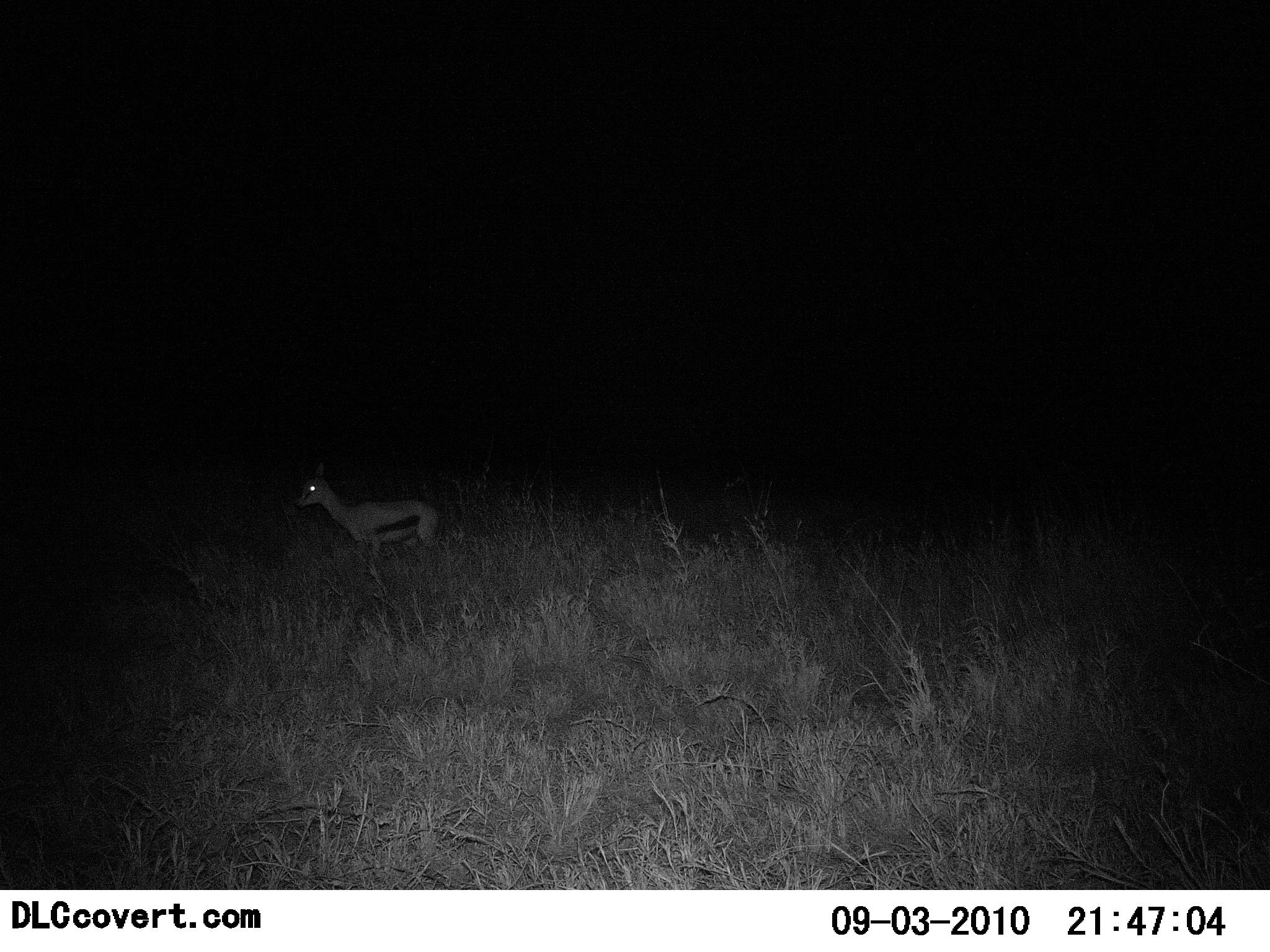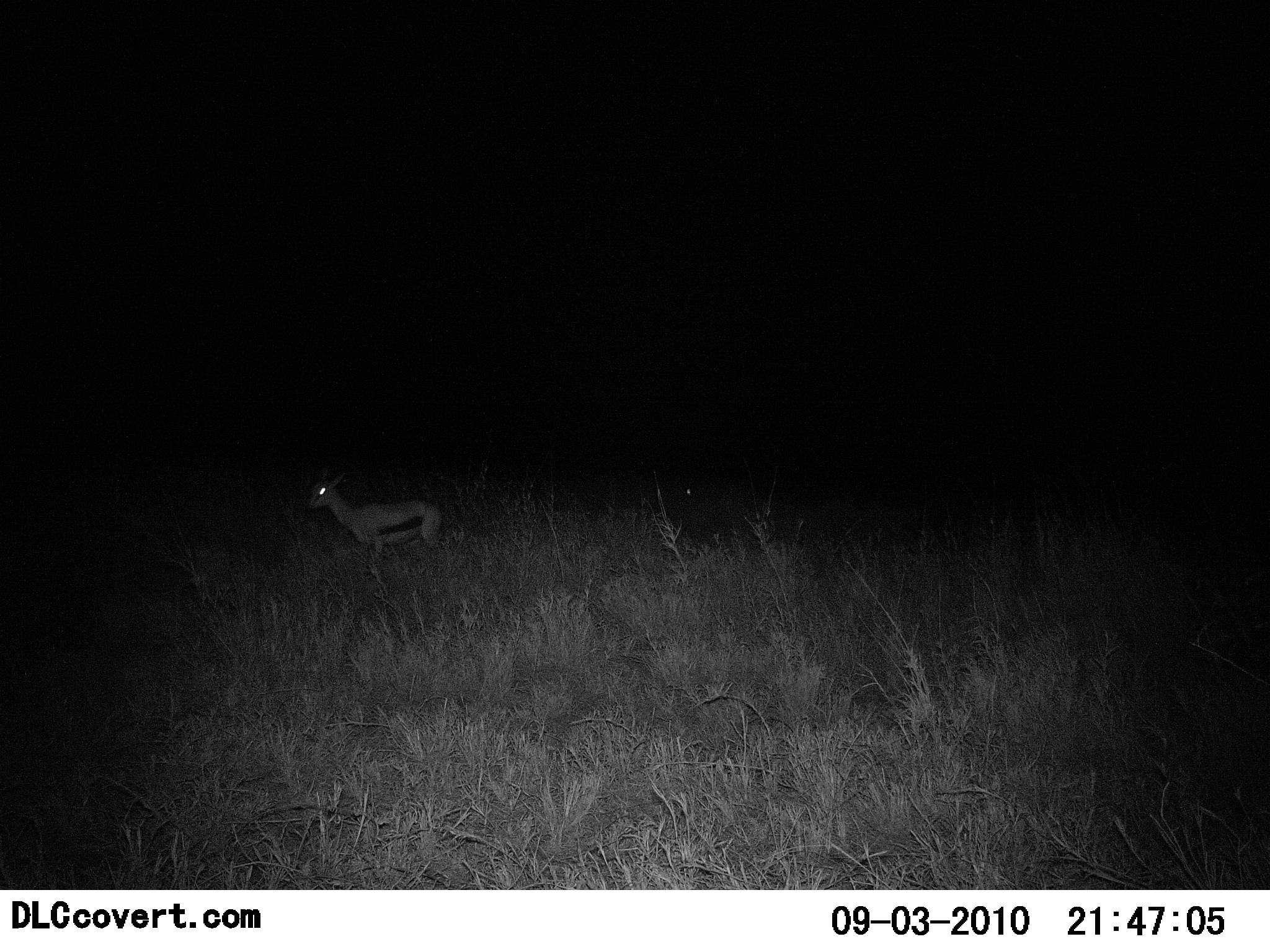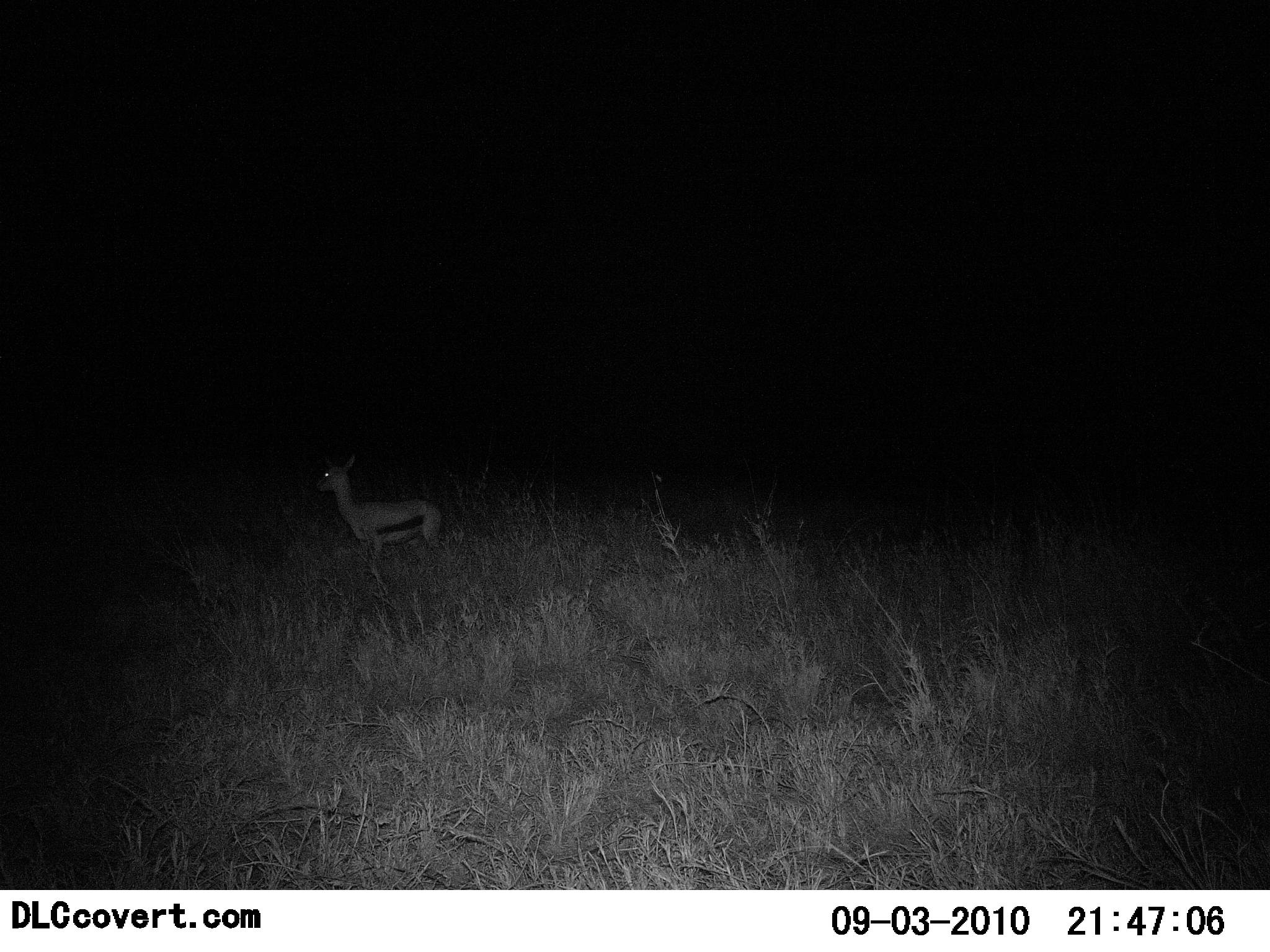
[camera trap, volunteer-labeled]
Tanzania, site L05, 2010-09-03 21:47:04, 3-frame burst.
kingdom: Animalia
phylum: Chordata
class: Mammalia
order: Artiodactyla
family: Bovidae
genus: Eudorcas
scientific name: Eudorcas thomsonii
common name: thomson's gazelle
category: gazellethomsons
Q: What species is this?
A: Gazellethomsons (thomson's gazelle) (Eudorcas thomsonii).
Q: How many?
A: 1.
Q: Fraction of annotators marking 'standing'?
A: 75%.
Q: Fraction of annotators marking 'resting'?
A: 0%.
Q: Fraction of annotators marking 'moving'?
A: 31%.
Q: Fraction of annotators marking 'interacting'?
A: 0%.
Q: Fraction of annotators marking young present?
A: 0%.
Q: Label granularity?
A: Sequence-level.